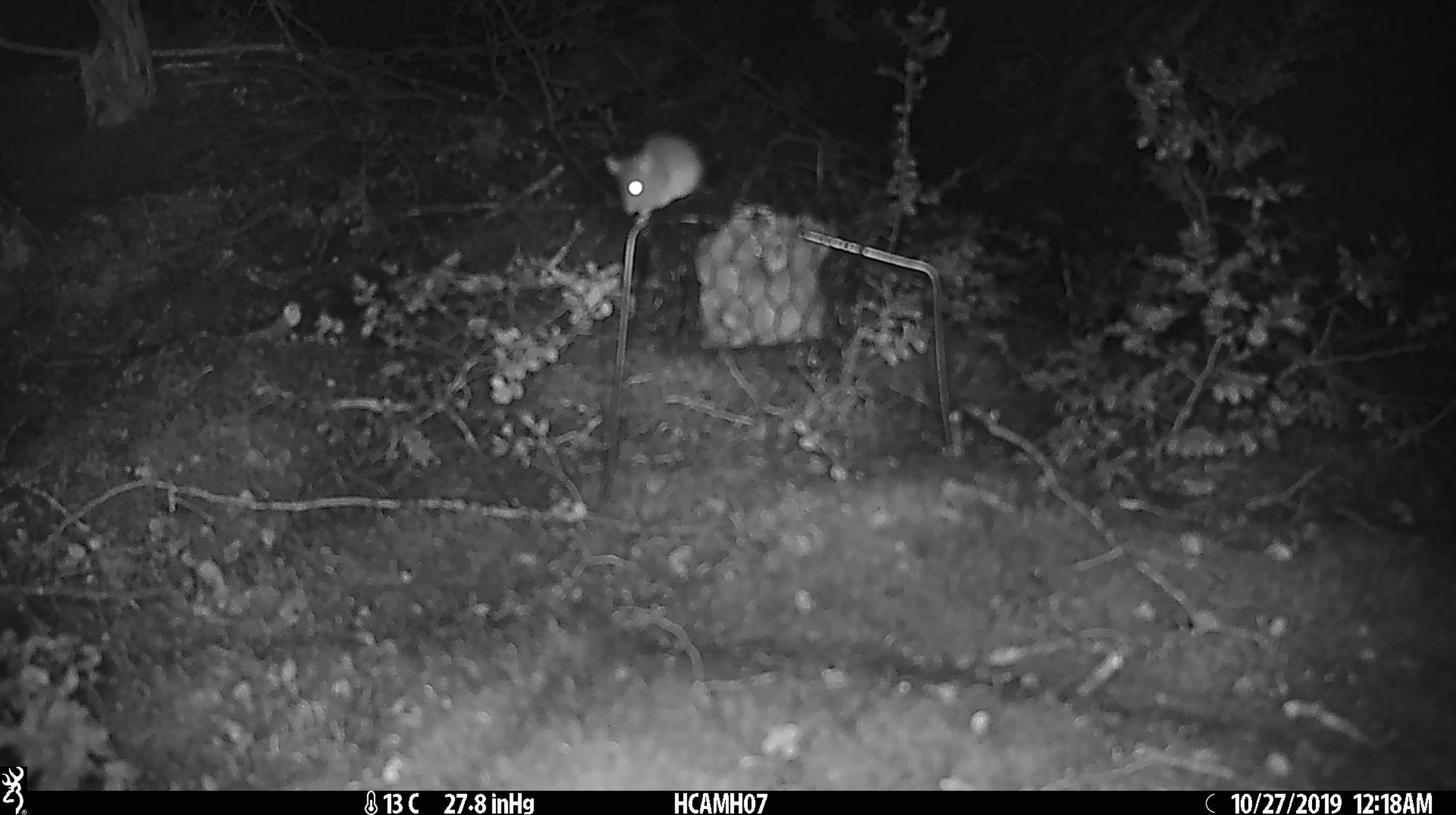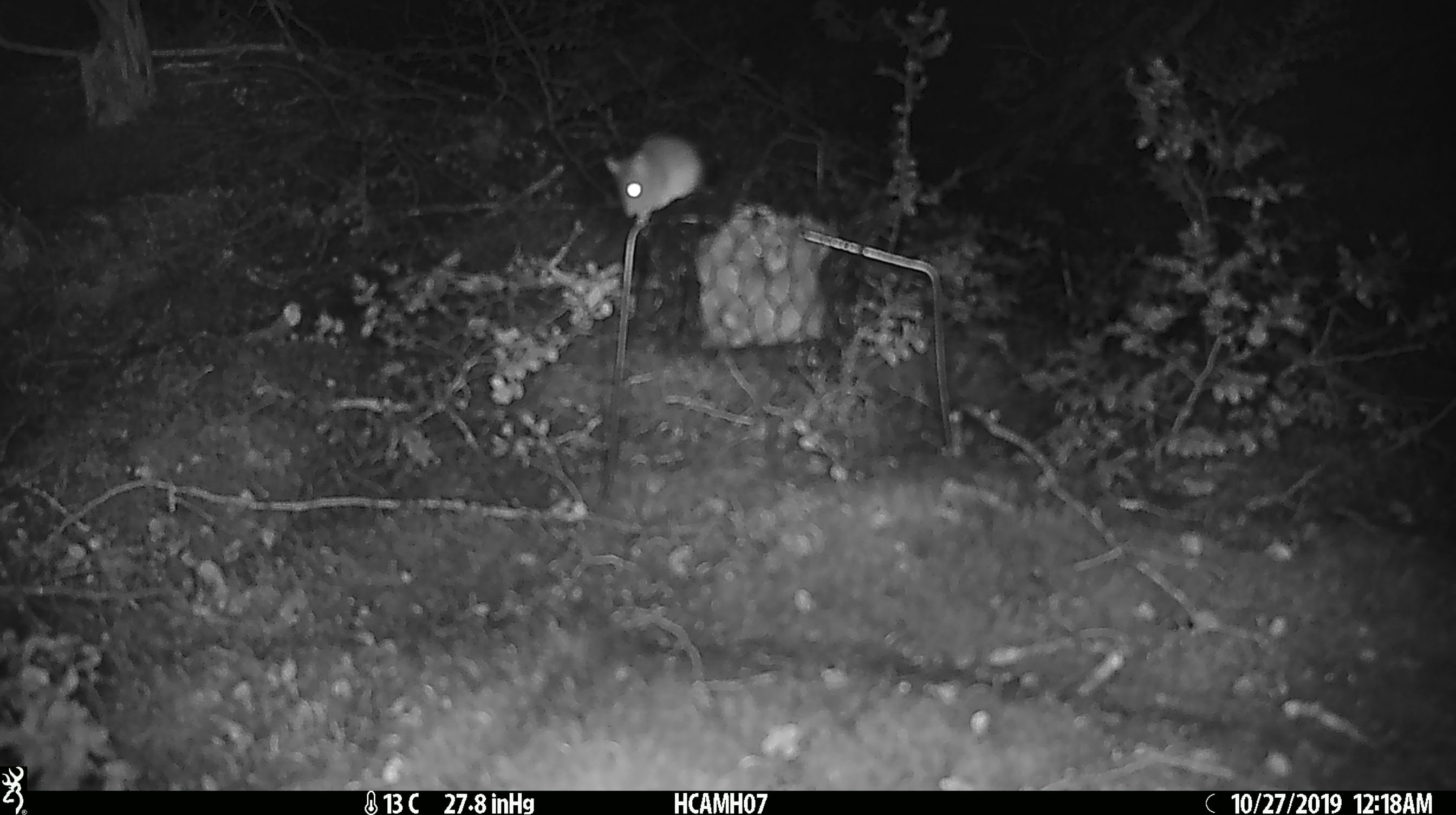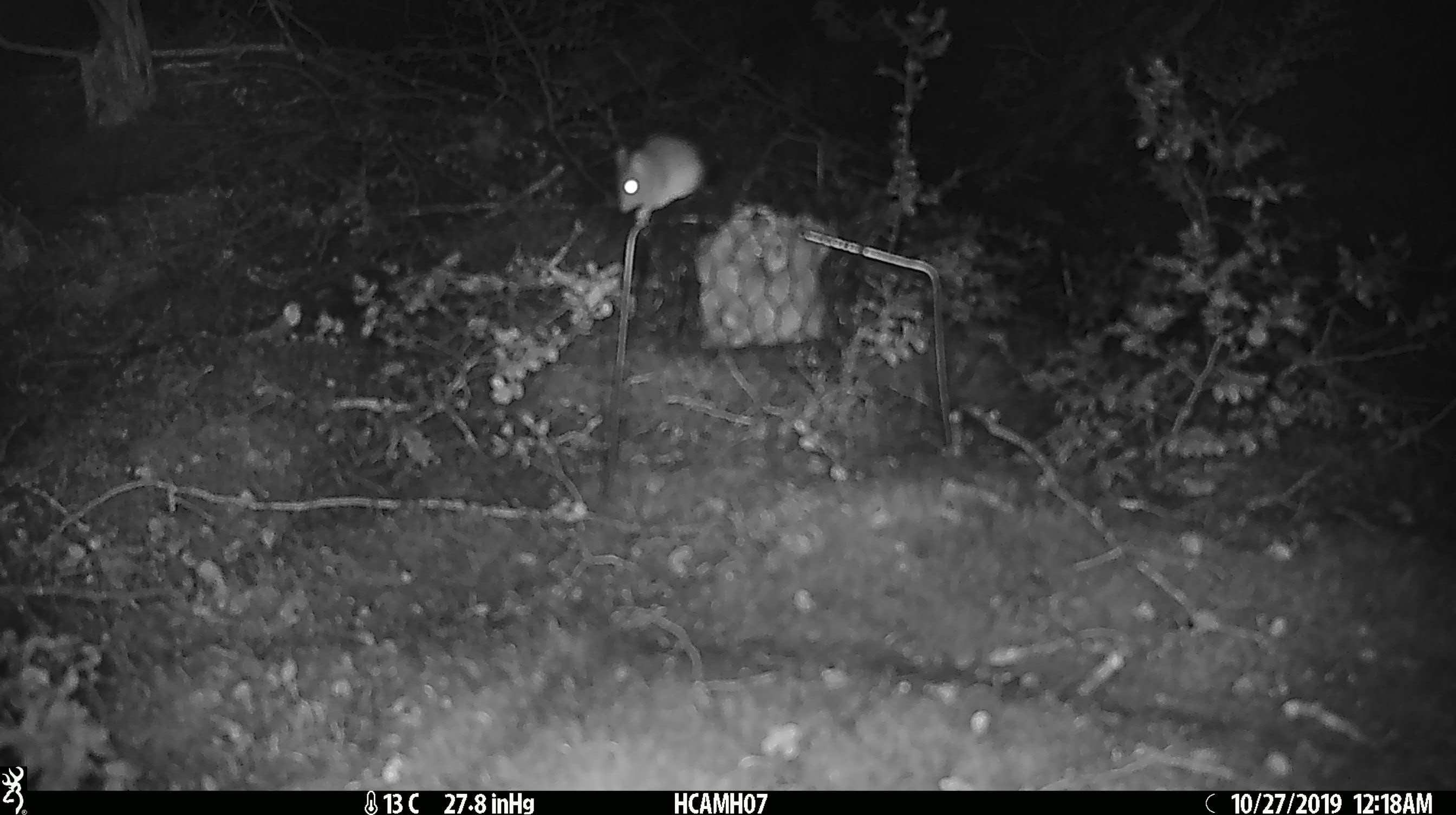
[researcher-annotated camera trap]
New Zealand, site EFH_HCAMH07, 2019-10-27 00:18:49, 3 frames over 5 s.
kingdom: Animalia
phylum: Chordata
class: Mammalia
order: Rodentia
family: Muridae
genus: Mus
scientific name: Mus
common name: mouse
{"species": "mouse (Mus)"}